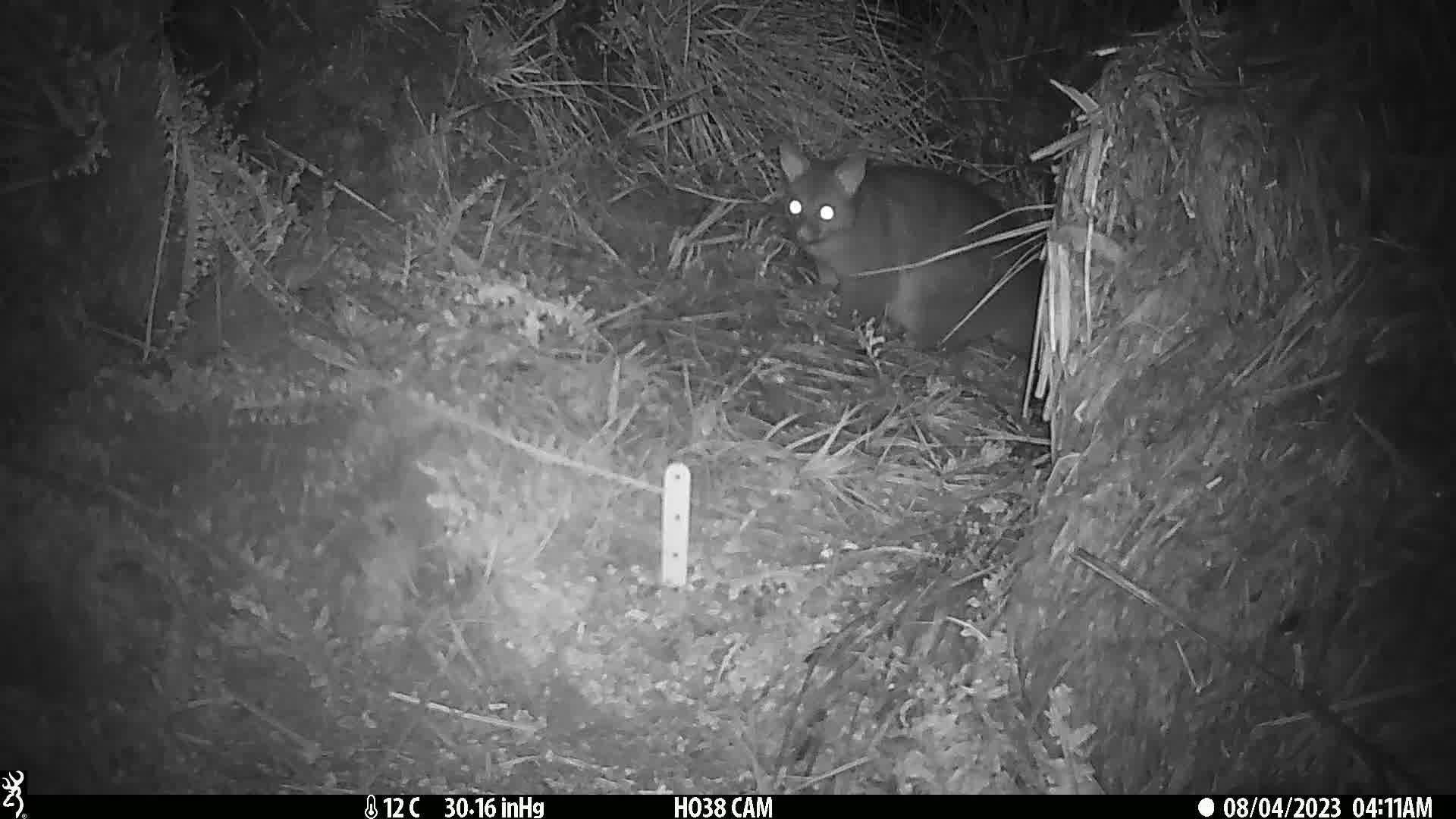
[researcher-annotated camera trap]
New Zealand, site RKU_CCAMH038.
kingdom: Animalia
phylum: Chordata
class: Mammalia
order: Diprotodontia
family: Phalangeridae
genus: Trichosurus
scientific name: Trichosurus vulpecula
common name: common brushtail possum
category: possum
Possum (common brushtail possum) (Trichosurus vulpecula).